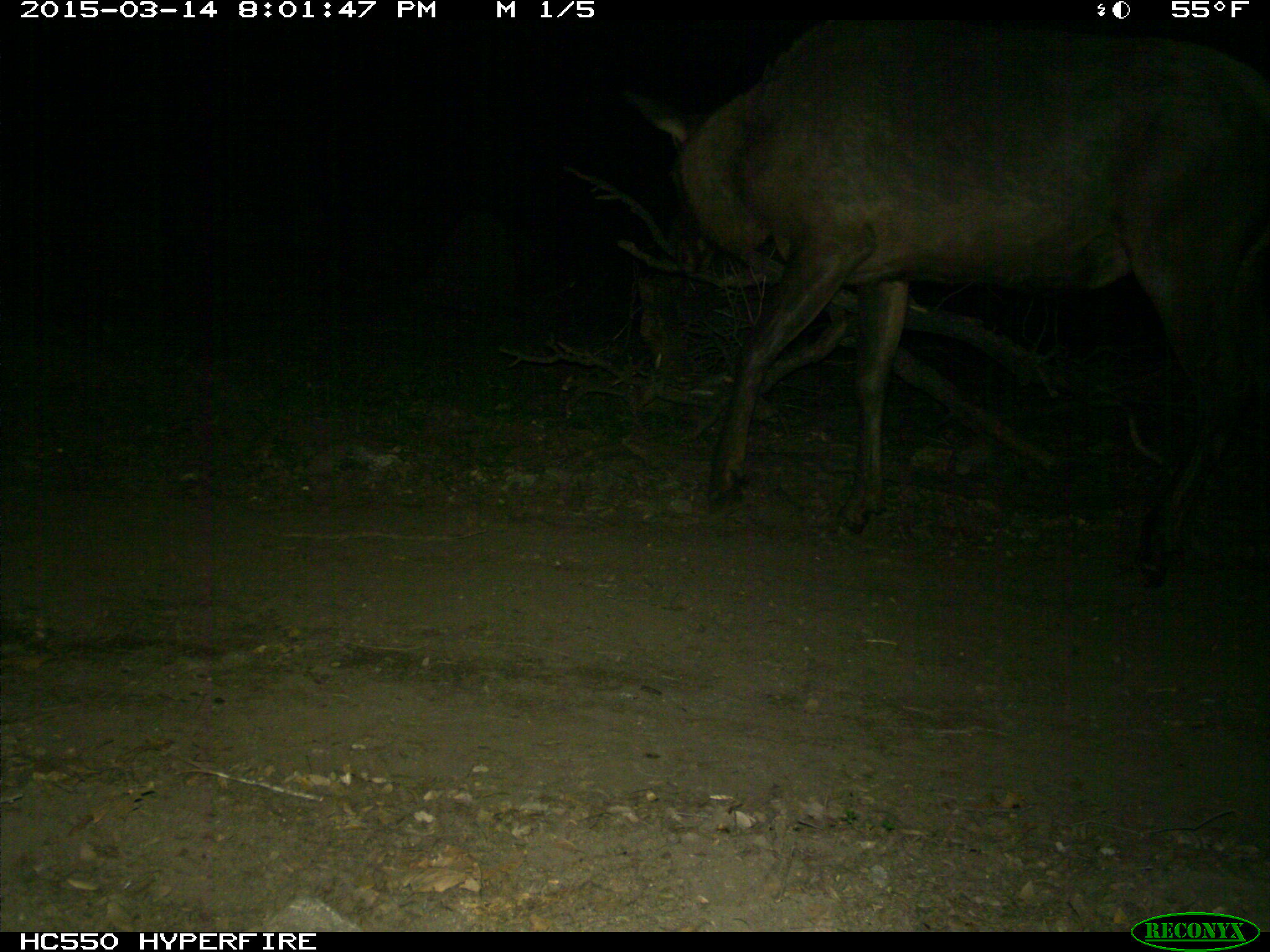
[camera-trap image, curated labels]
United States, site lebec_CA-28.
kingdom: Animalia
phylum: Chordata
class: Mammalia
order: Artiodactyla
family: Cervidae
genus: Cervus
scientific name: Cervus canadensis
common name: elk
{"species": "Cervus canadensis (elk)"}